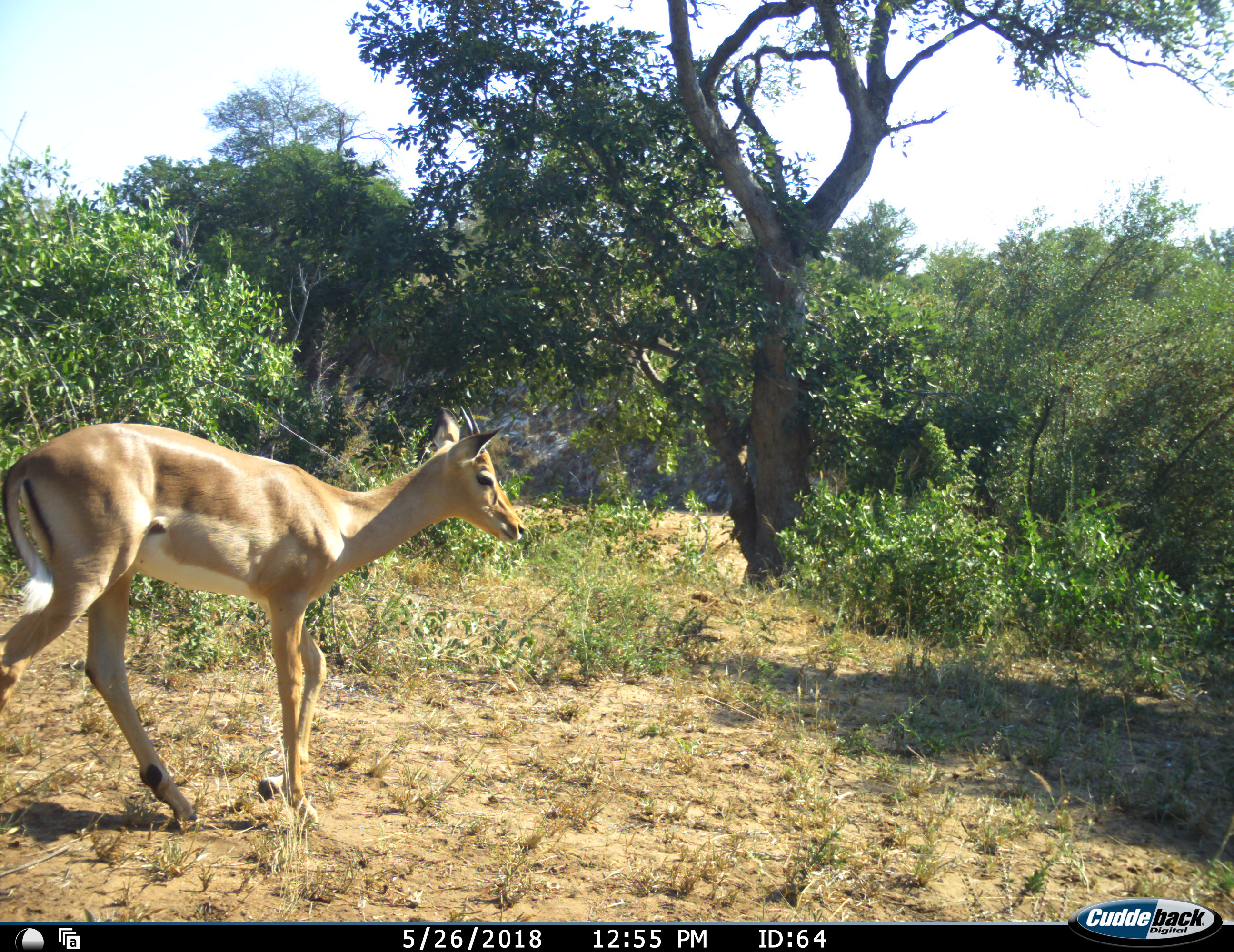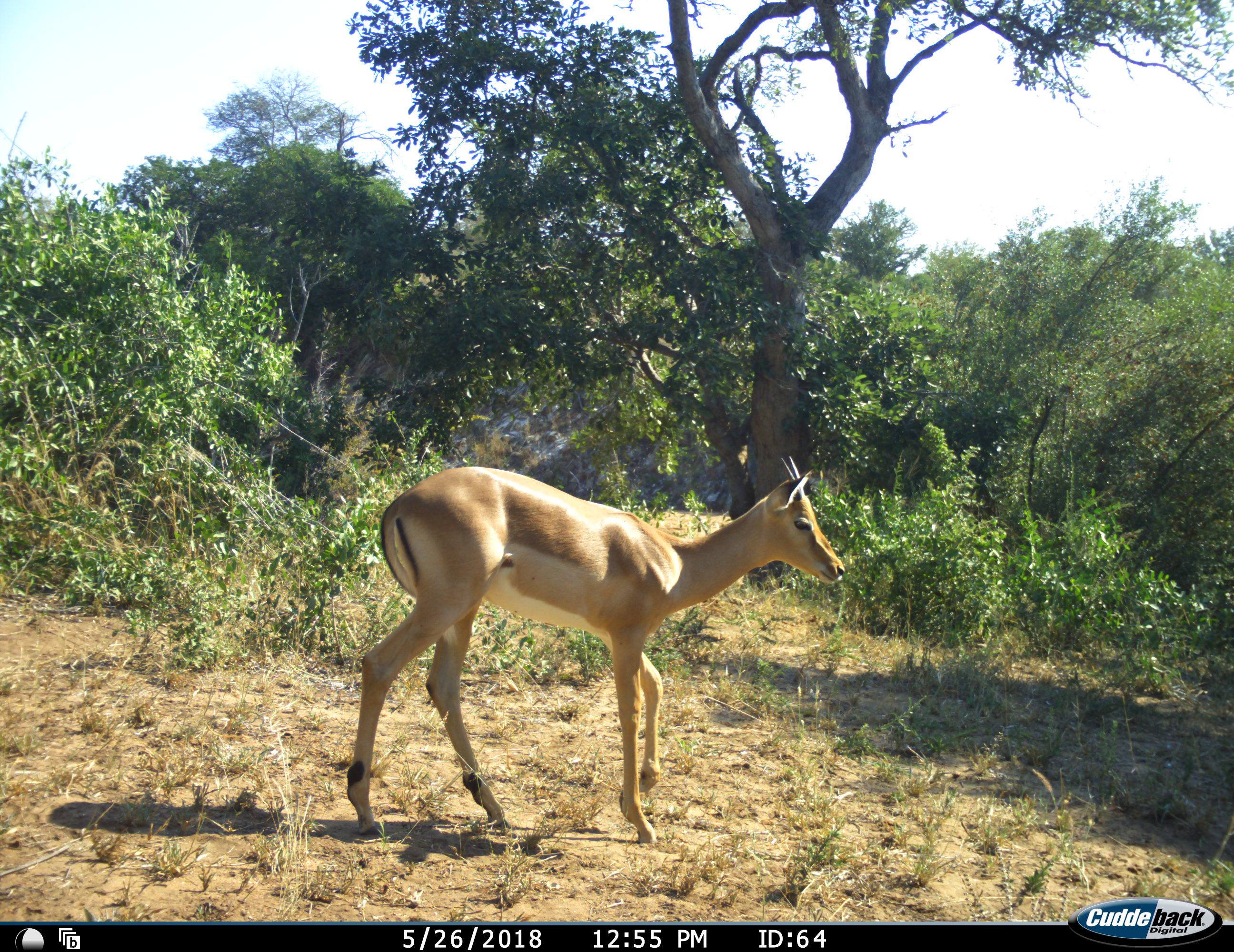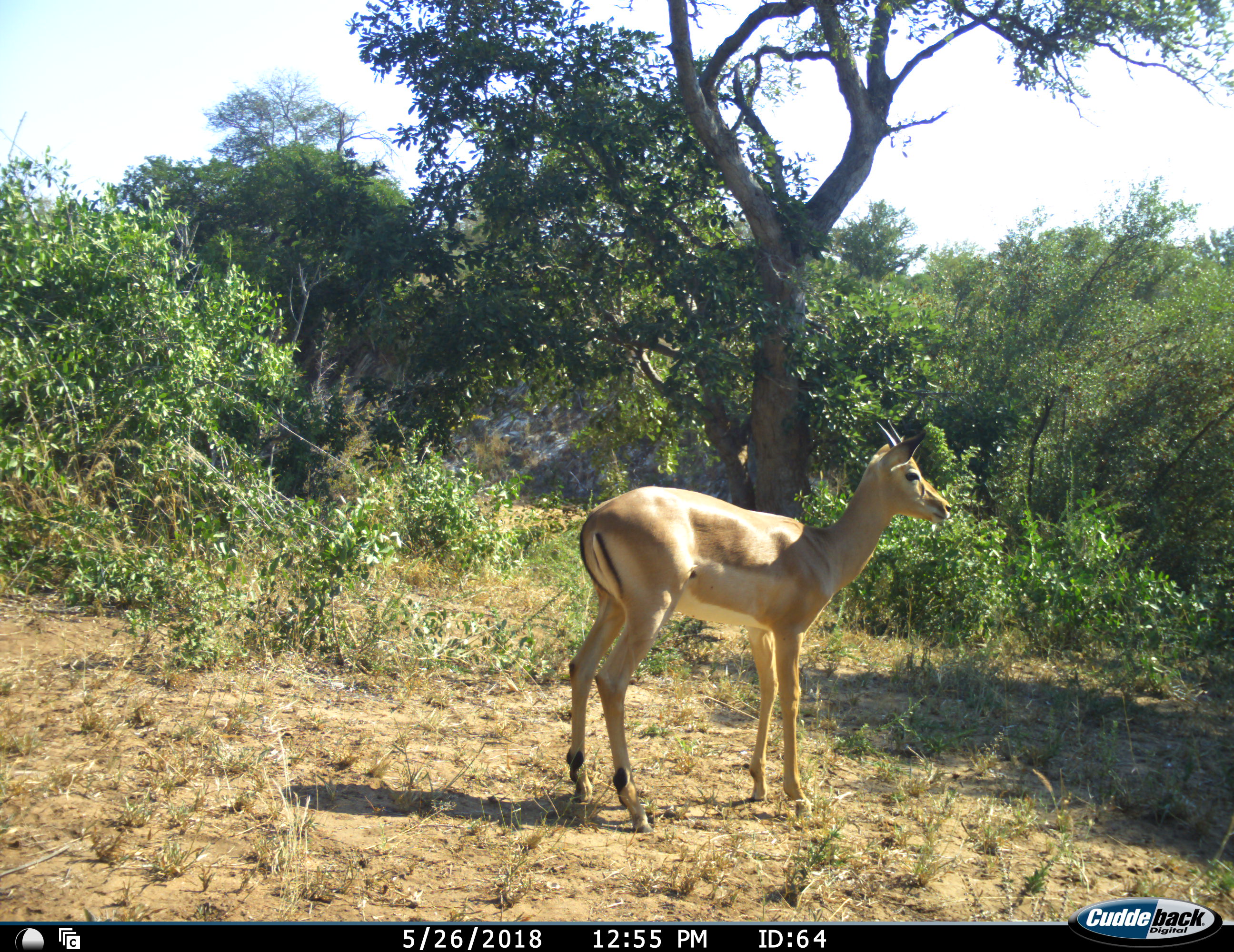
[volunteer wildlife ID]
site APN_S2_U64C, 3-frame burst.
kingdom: Animalia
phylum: Chordata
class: Mammalia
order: Artiodactyla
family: Bovidae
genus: Aepyceros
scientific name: Aepyceros melampus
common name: impala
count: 1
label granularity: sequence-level